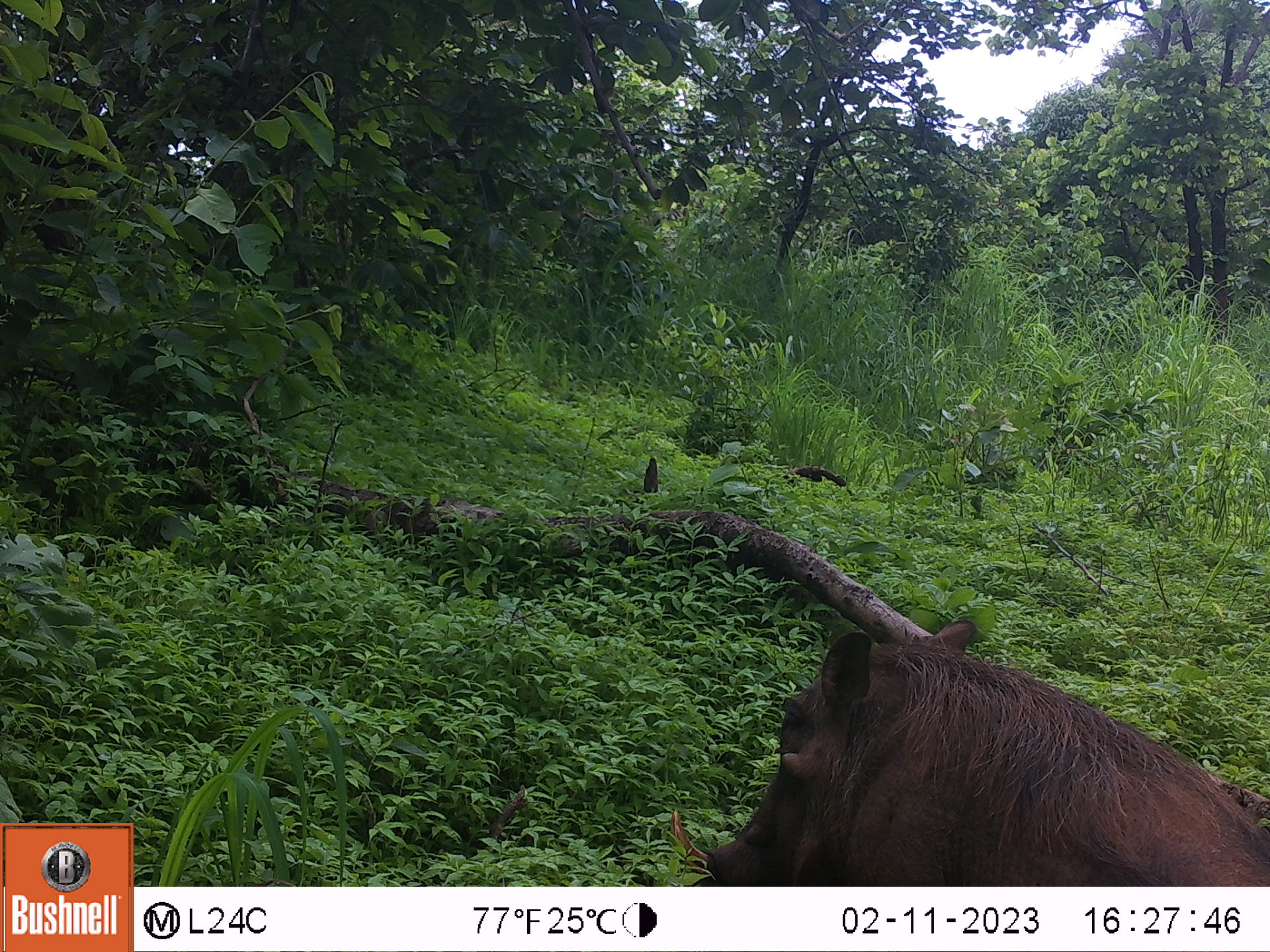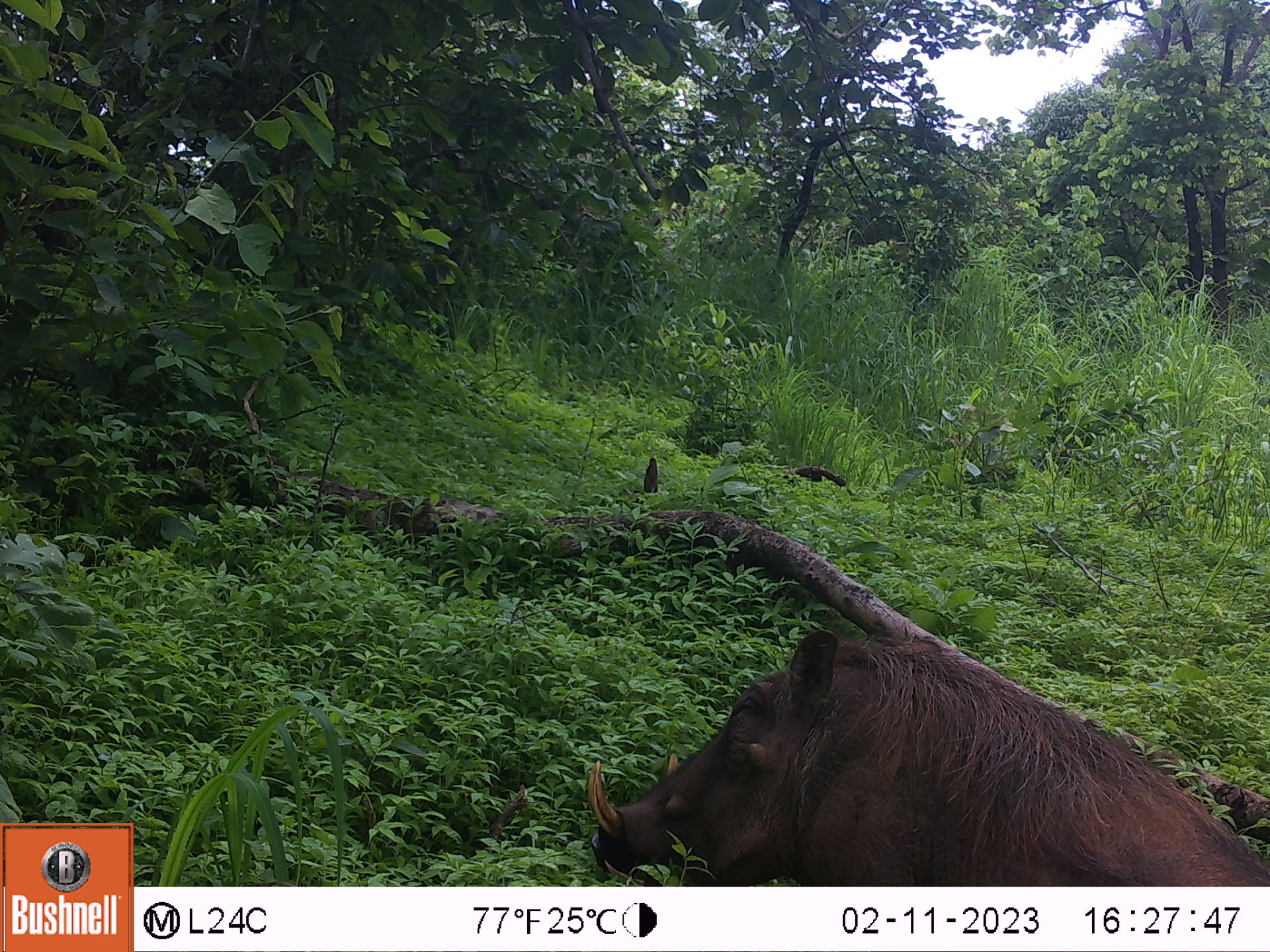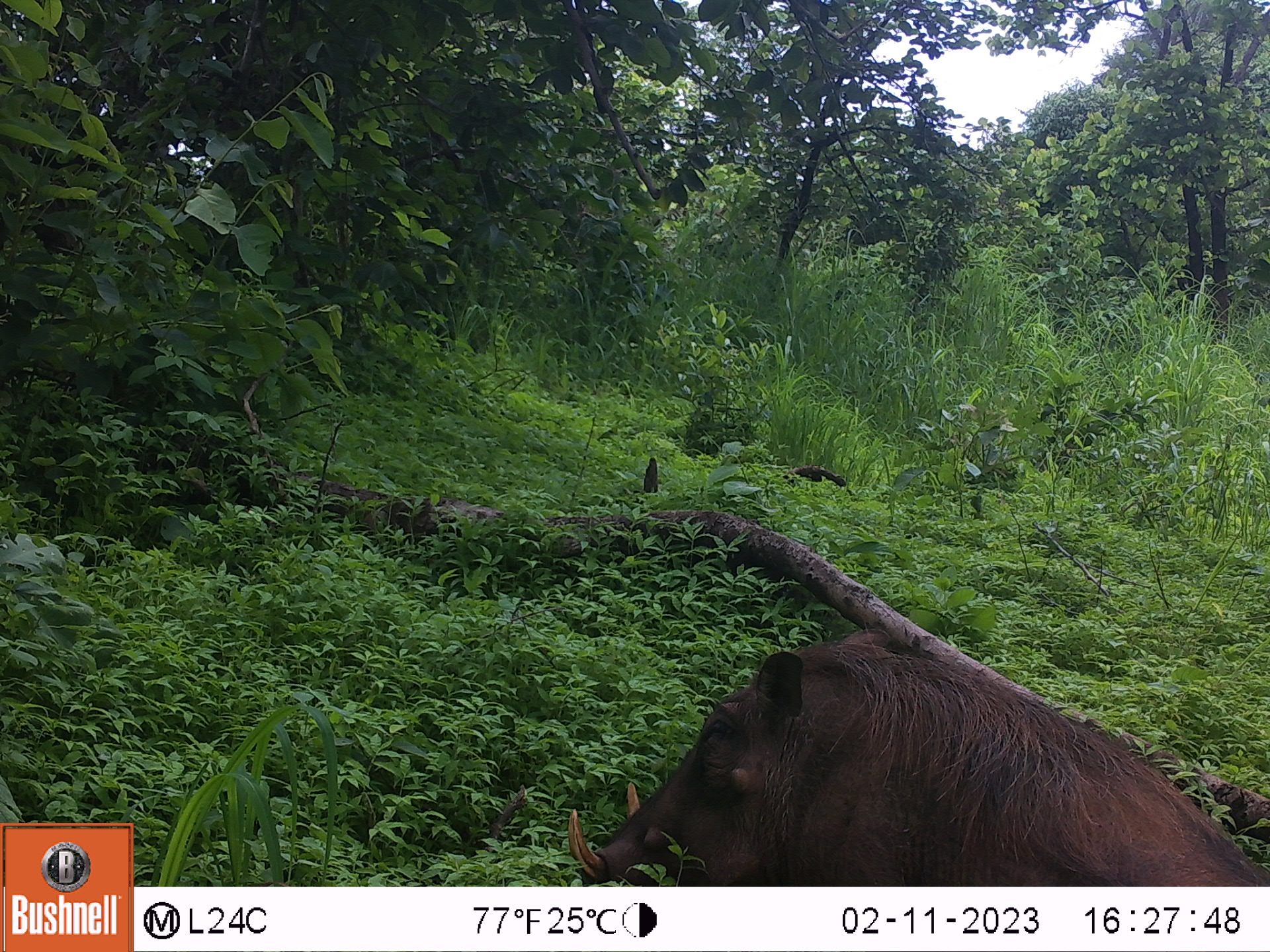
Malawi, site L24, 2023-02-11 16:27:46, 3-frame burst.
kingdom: Animalia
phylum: Chordata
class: Mammalia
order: Artiodactyla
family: Suidae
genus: Phacochoerus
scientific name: Phacochoerus africanus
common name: common warthog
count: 1